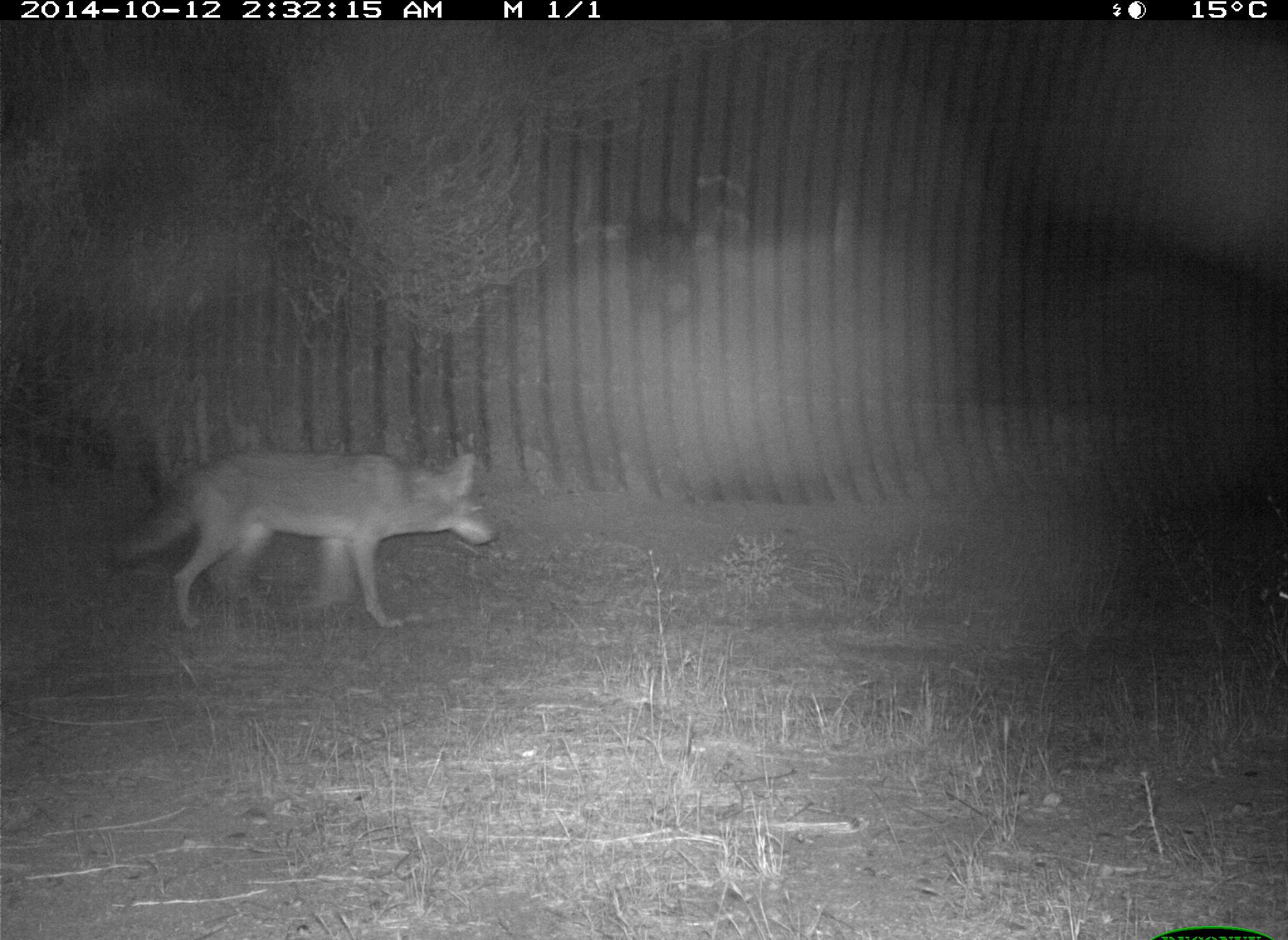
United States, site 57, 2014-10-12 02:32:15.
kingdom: Animalia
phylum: Chordata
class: Mammalia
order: Carnivora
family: Canidae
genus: Canis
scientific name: Canis latrans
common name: coyote